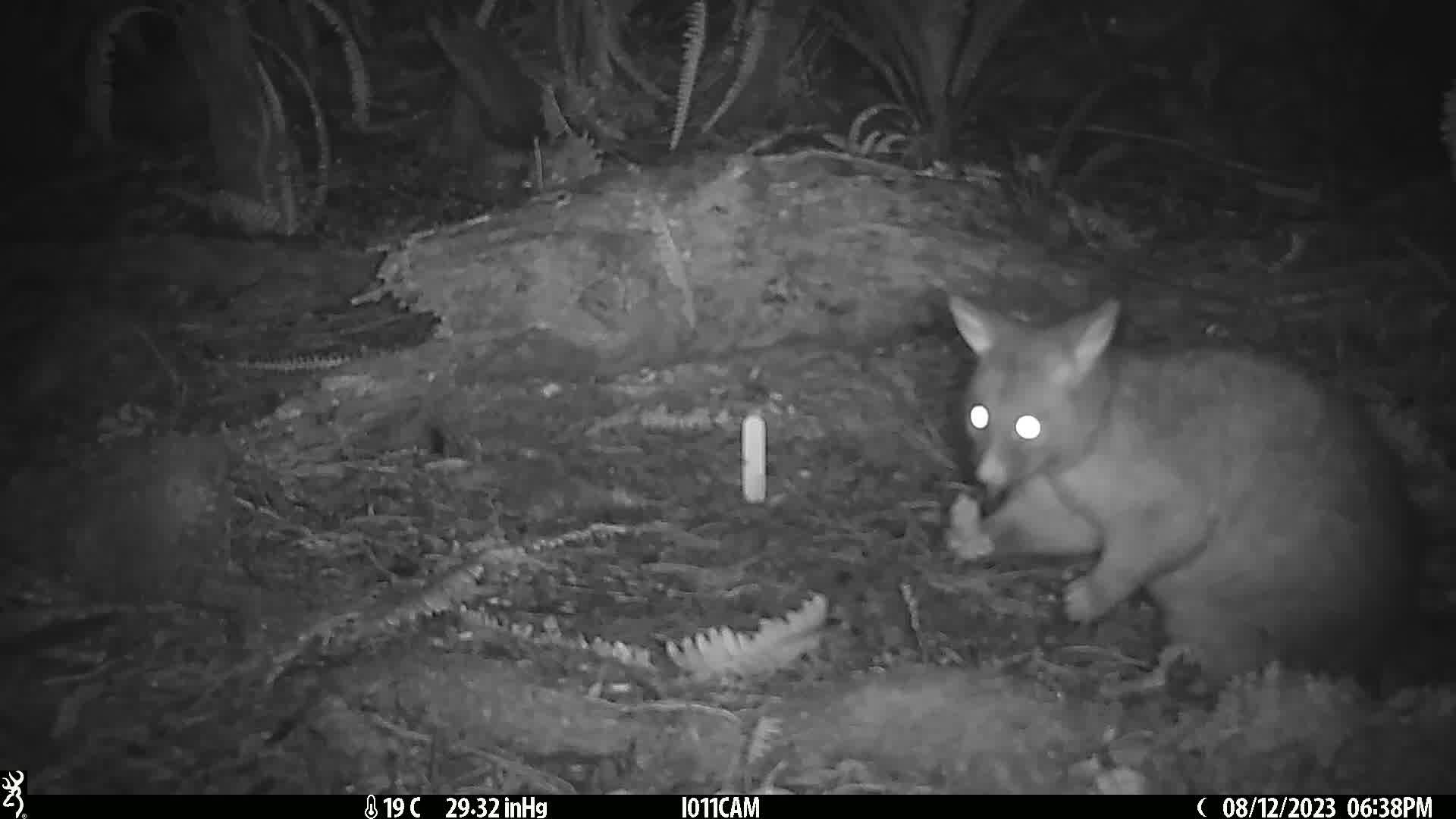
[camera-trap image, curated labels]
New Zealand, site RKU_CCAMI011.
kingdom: Animalia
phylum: Chordata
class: Mammalia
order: Diprotodontia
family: Phalangeridae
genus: Trichosurus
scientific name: Trichosurus vulpecula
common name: common brushtail possum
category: possum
Possum (common brushtail possum) (Trichosurus vulpecula).